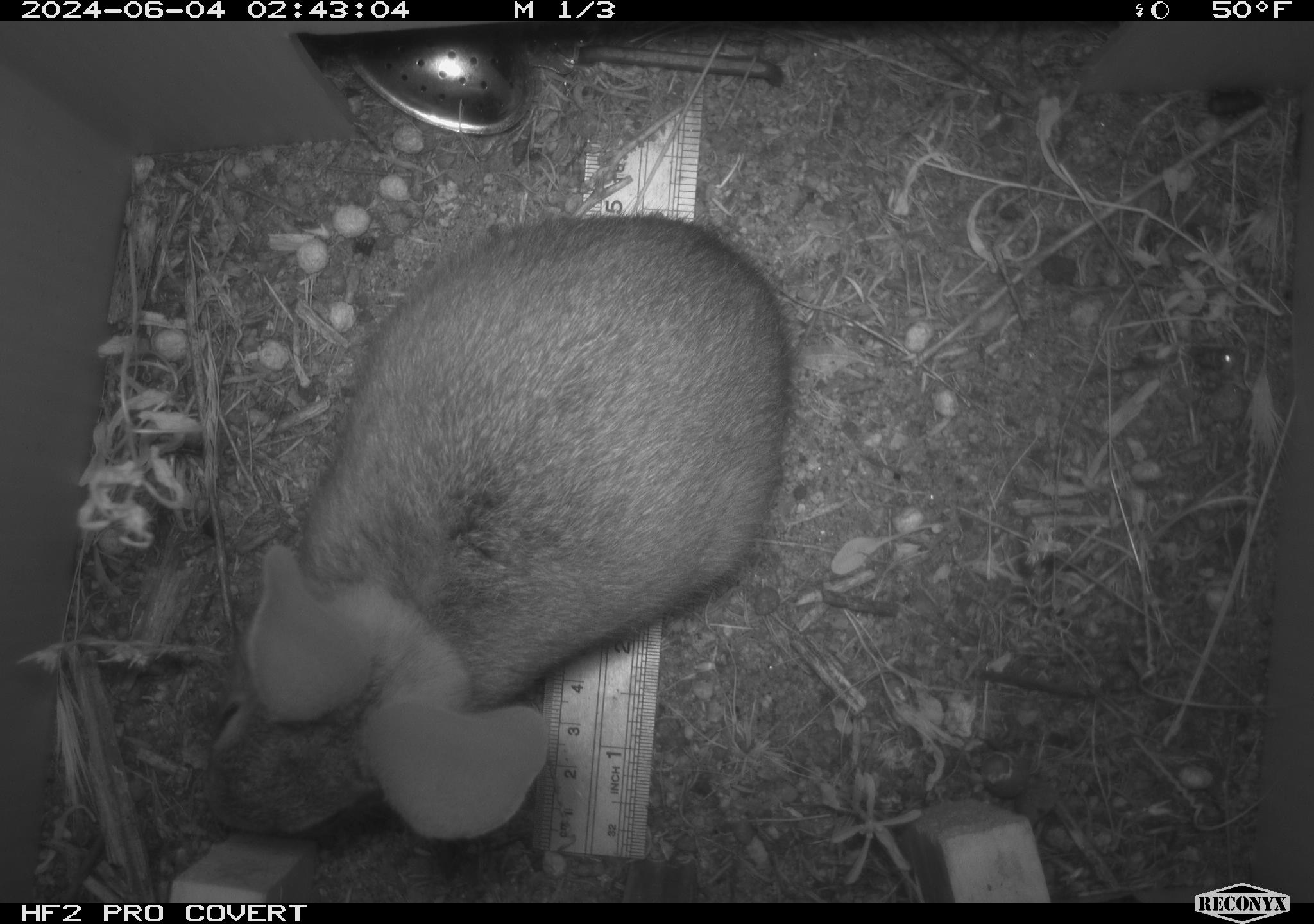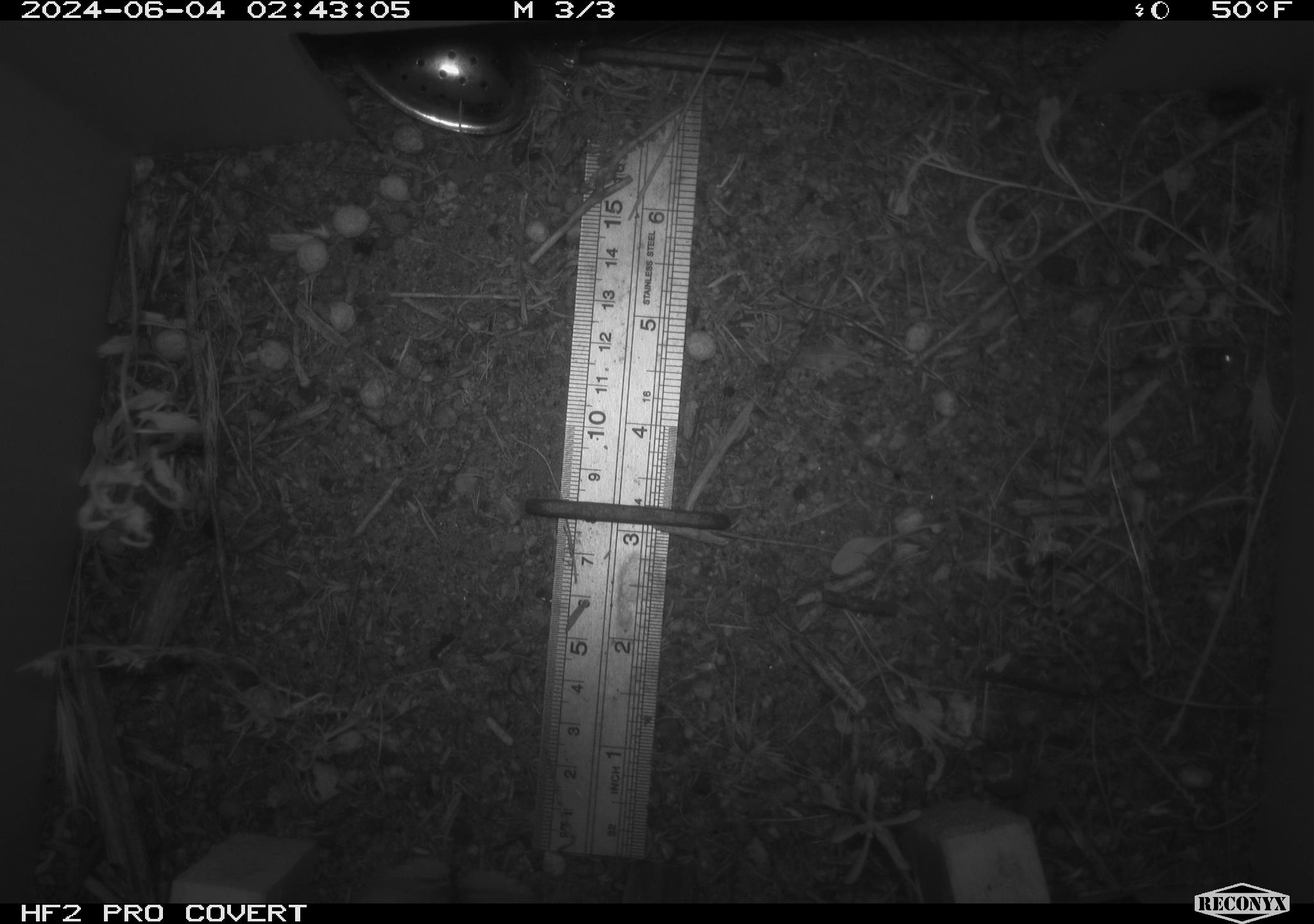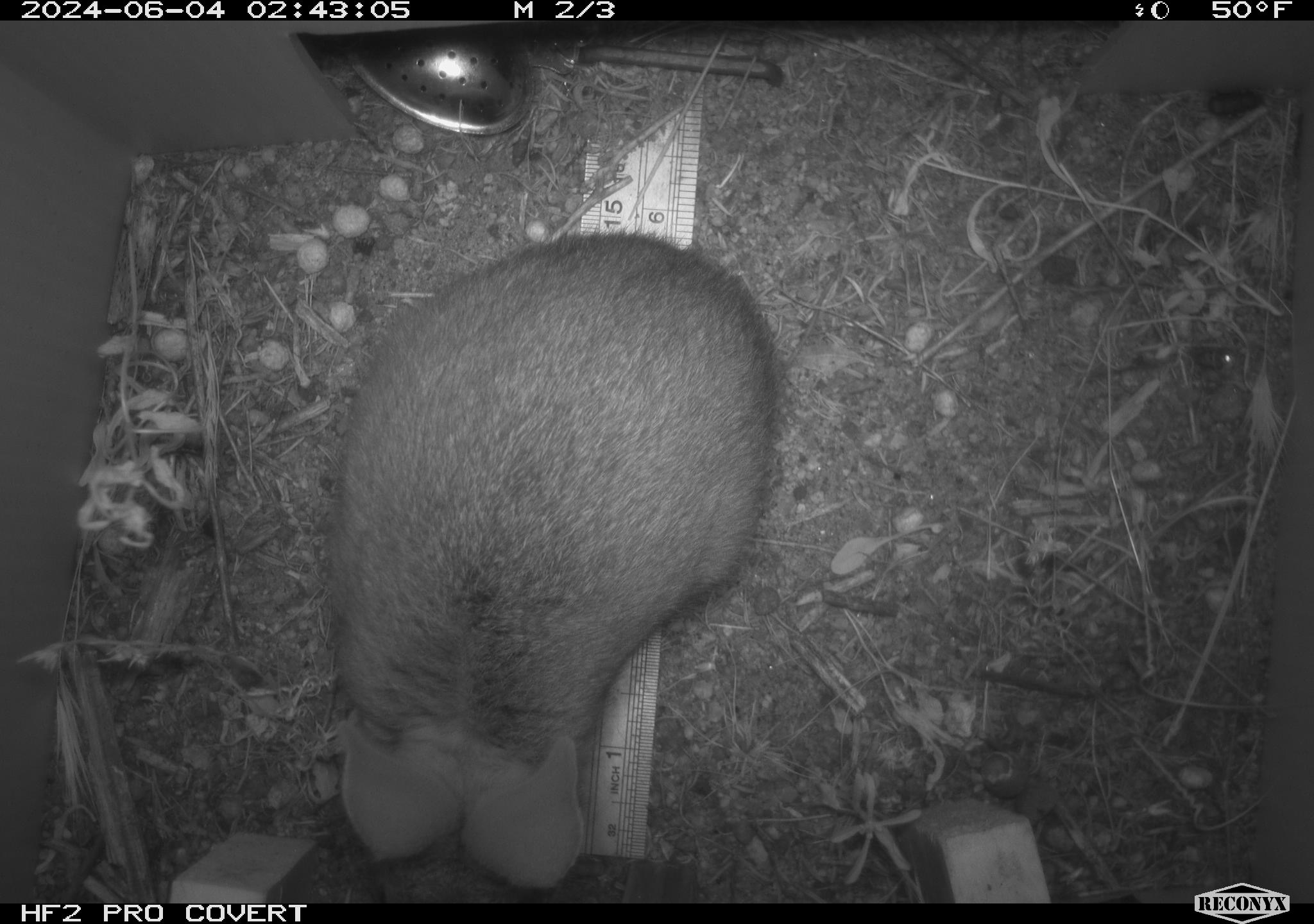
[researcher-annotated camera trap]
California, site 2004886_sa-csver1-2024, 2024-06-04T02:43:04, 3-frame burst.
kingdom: Animalia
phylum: Chordata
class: Mammalia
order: Lagomorpha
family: Leporidae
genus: Sylvilagus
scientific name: Sylvilagus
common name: cottontail rabbits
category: sylvilagus species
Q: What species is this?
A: Sylvilagus species (cottontail rabbits) (Sylvilagus).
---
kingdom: Animalia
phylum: Chordata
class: Mammalia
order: Rodentia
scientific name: Rodentia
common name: rodent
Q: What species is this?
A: Rodent (Rodentia).